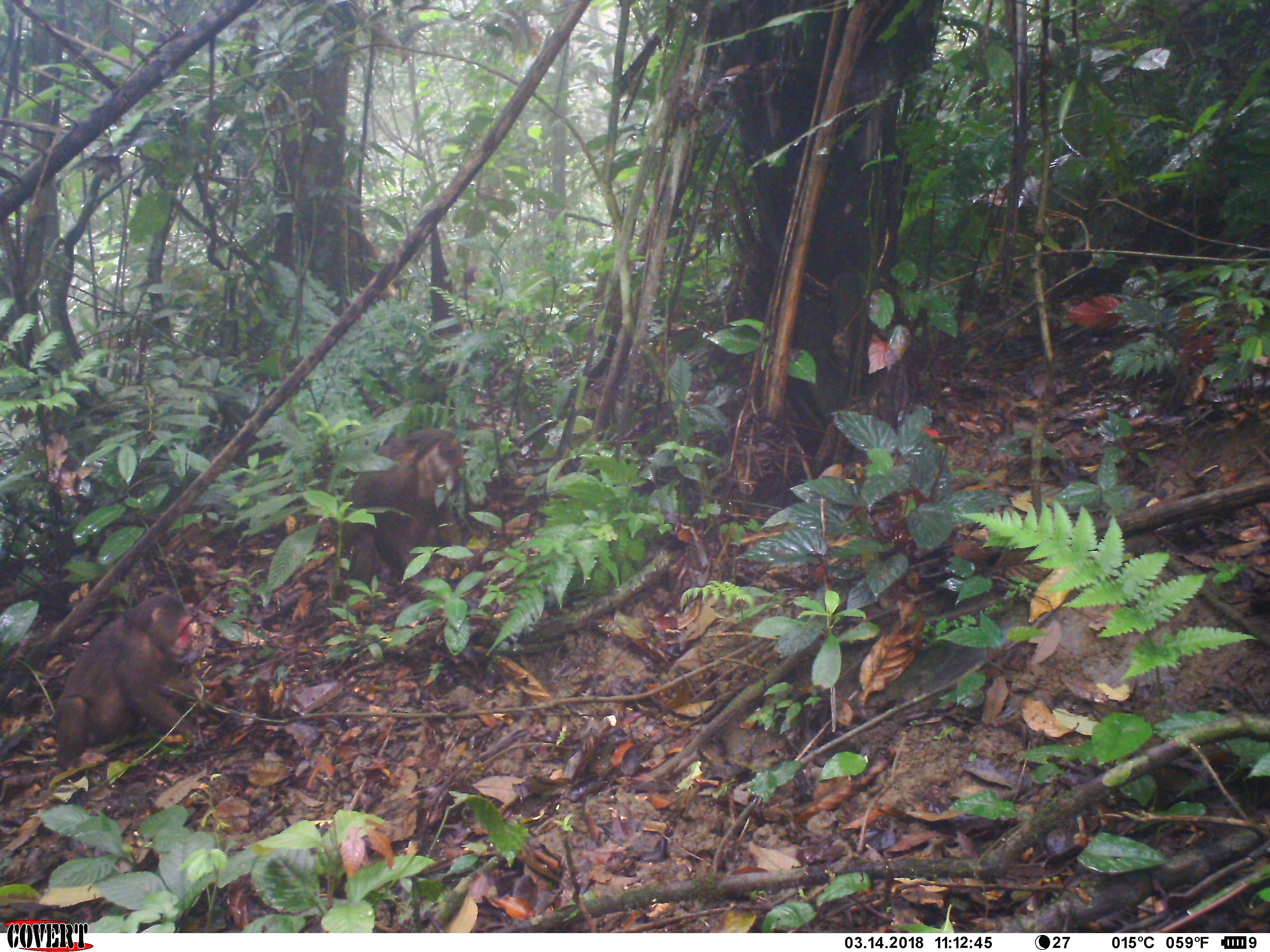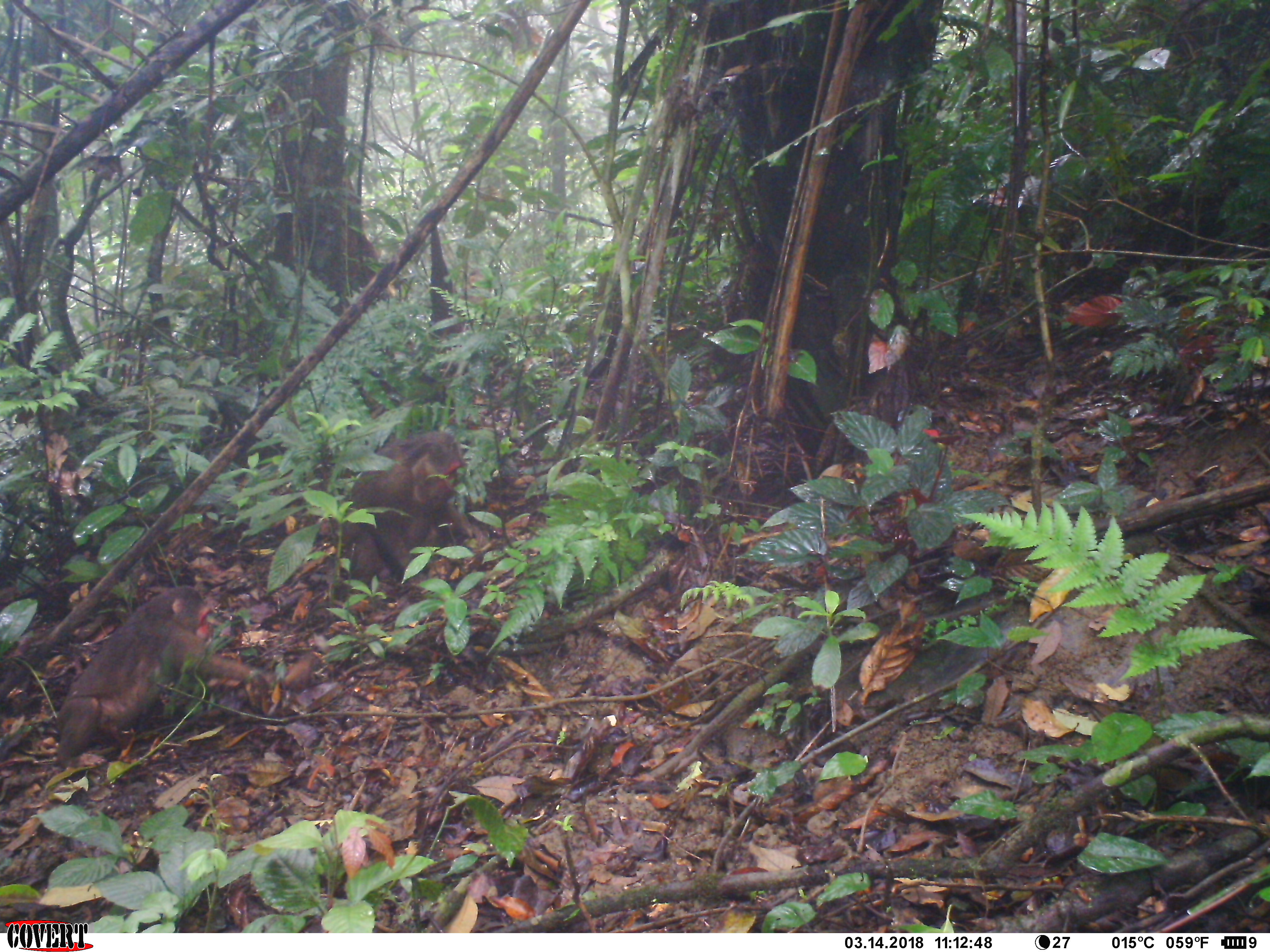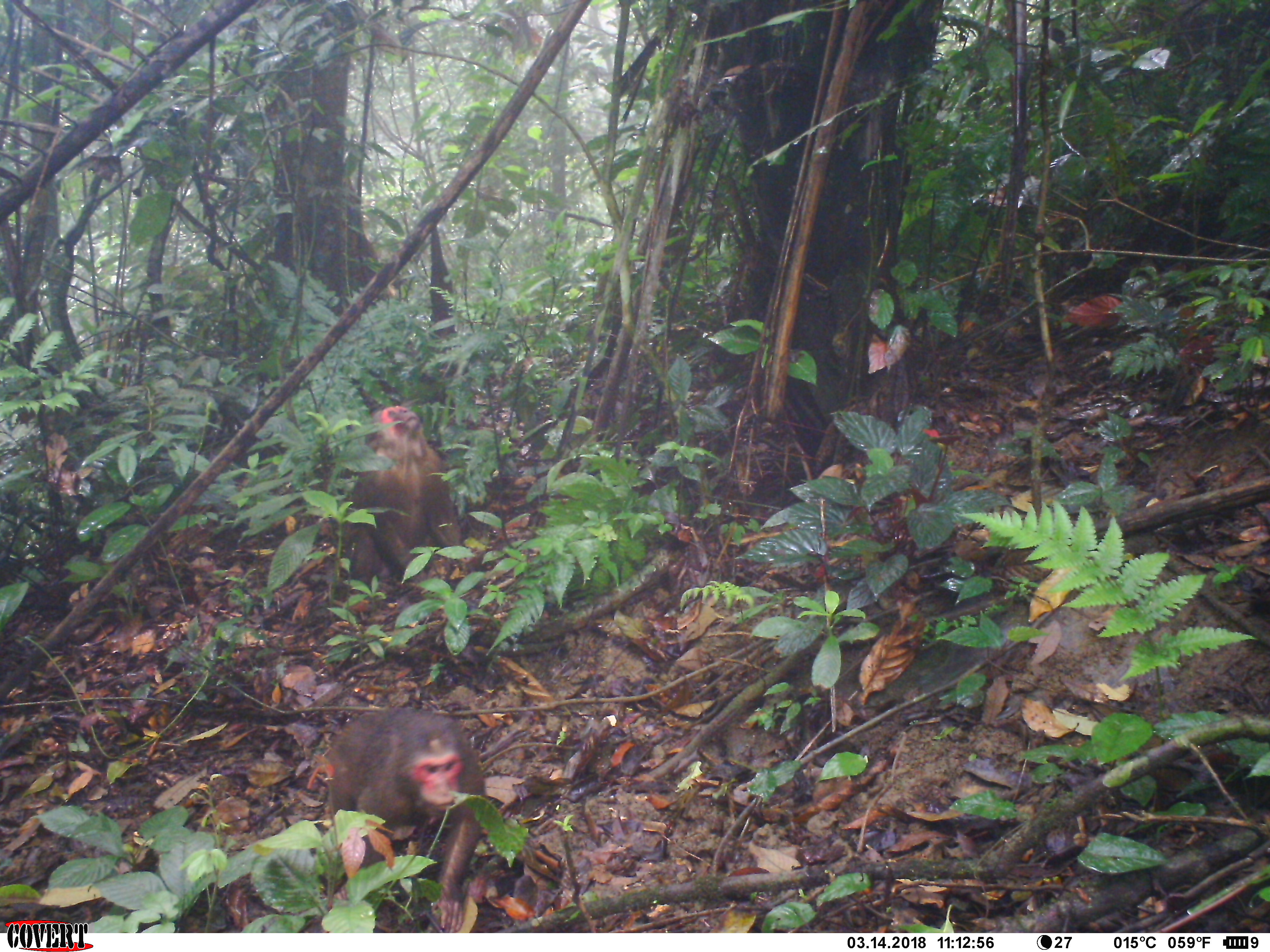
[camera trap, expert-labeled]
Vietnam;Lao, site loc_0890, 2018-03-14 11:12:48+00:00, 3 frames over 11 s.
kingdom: Animalia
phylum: Chordata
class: Mammalia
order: Primates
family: Cercopithecidae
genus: Macaca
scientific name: Macaca arctoides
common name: stump-tailed macaque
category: stump tailed macaque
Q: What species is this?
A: Stump tailed macaque (stump-tailed macaque) (Macaca arctoides).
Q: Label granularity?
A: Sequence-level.